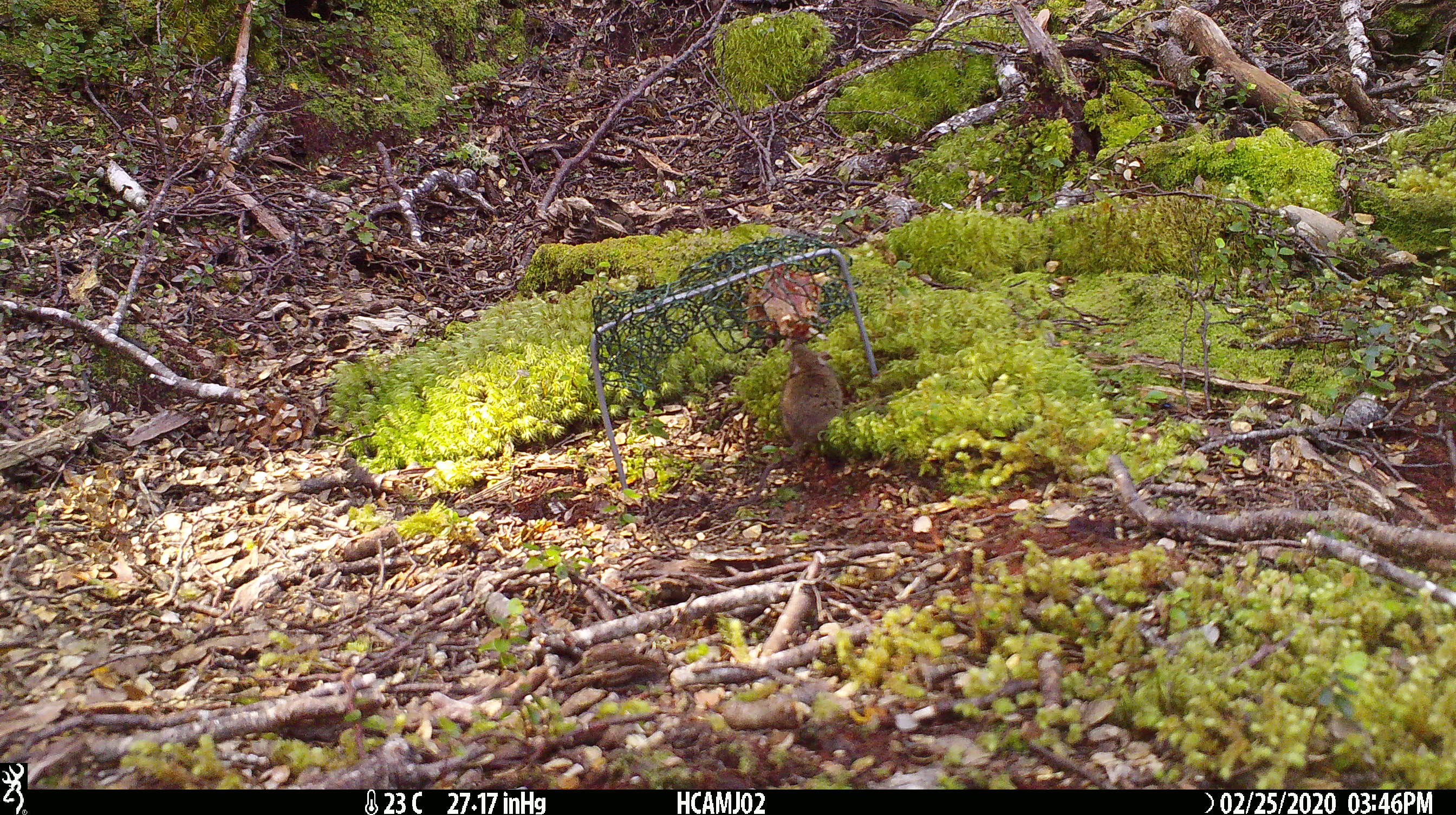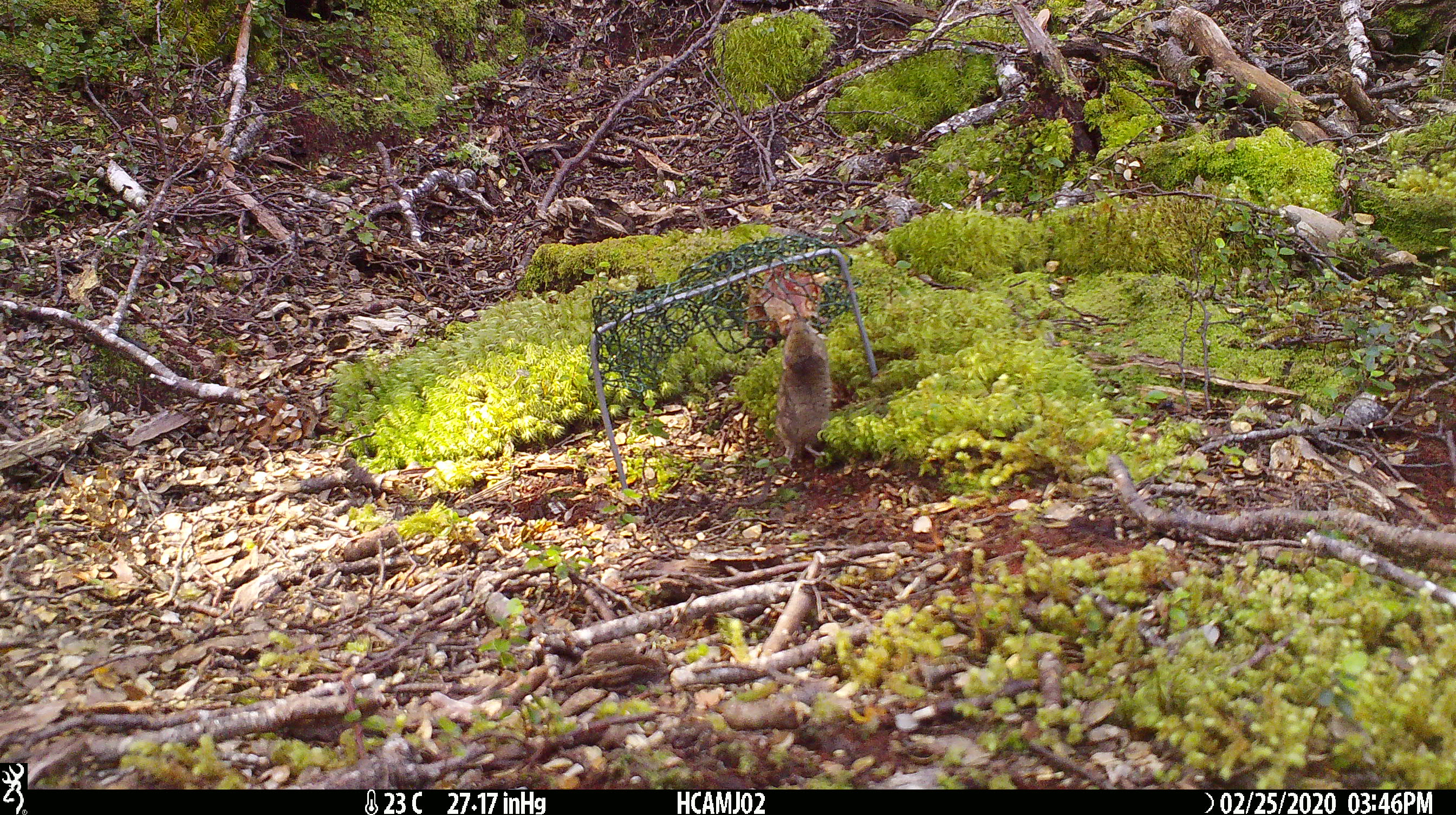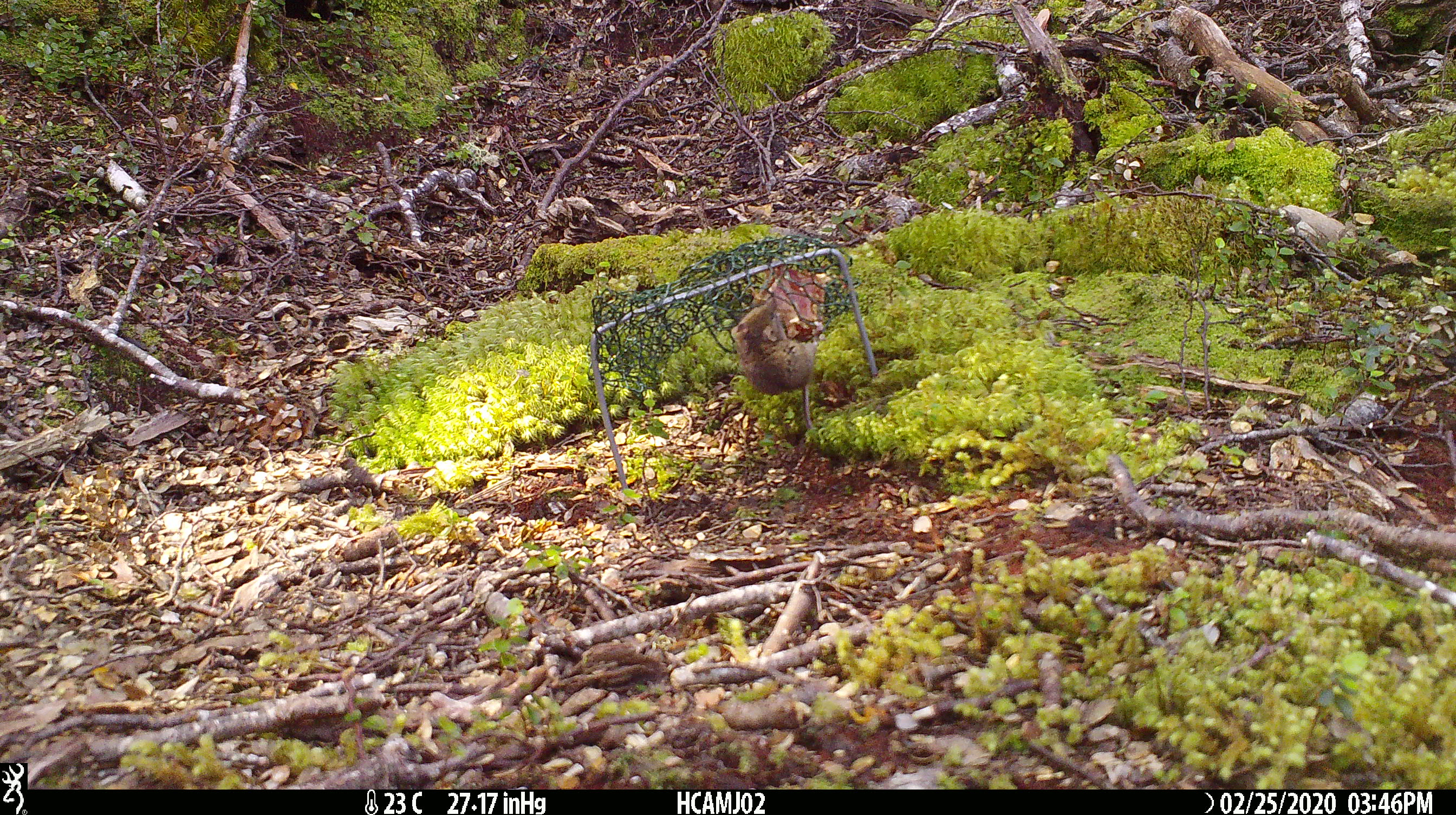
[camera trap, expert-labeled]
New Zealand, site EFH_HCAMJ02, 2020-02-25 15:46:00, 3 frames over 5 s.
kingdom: Animalia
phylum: Chordata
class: Mammalia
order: Rodentia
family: Muridae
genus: Mus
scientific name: Mus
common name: mouse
Mouse (Mus).